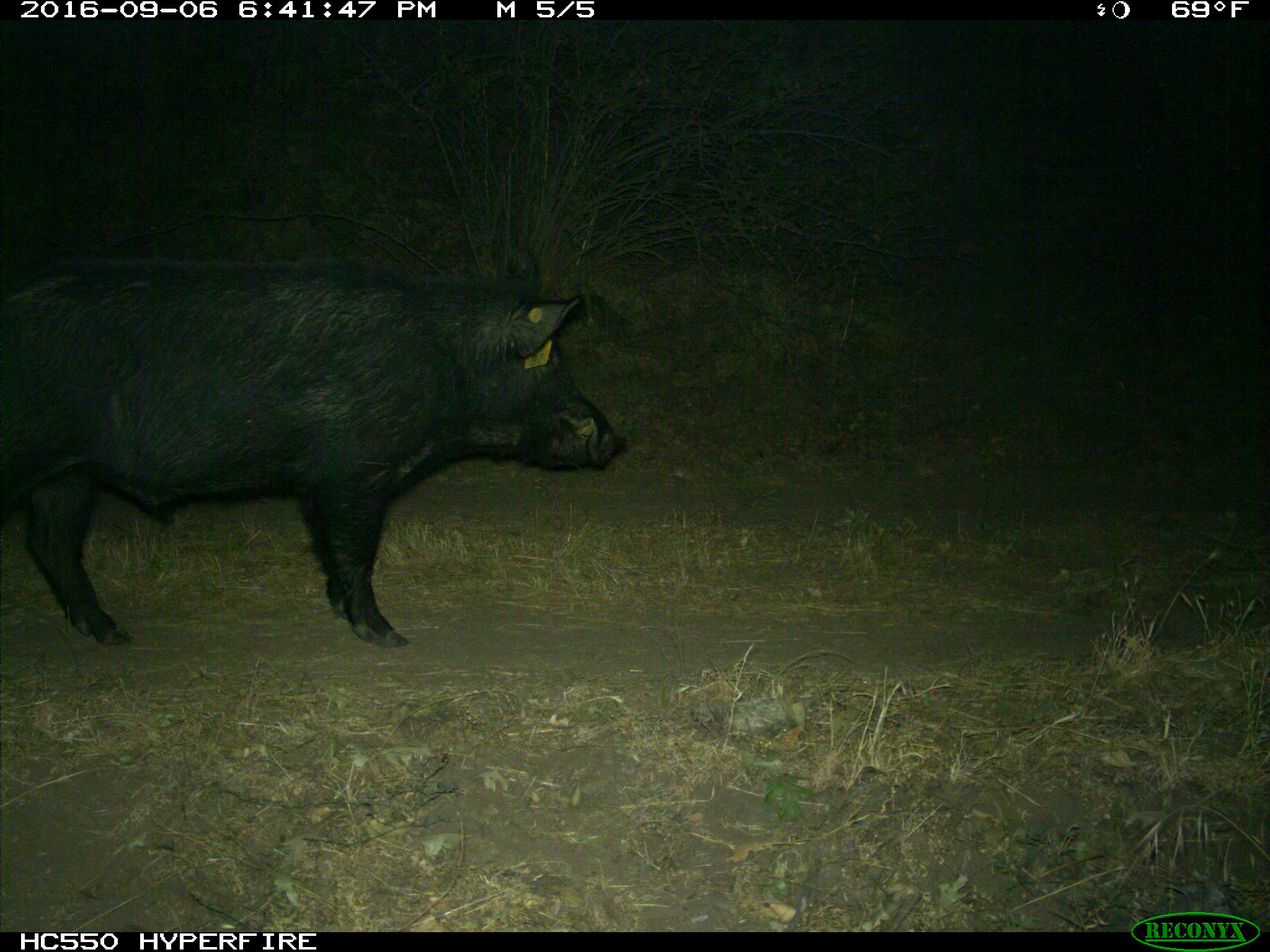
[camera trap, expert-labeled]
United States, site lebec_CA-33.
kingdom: Animalia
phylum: Chordata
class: Mammalia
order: Artiodactyla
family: Suidae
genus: Sus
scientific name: Sus scrofa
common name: wild boar